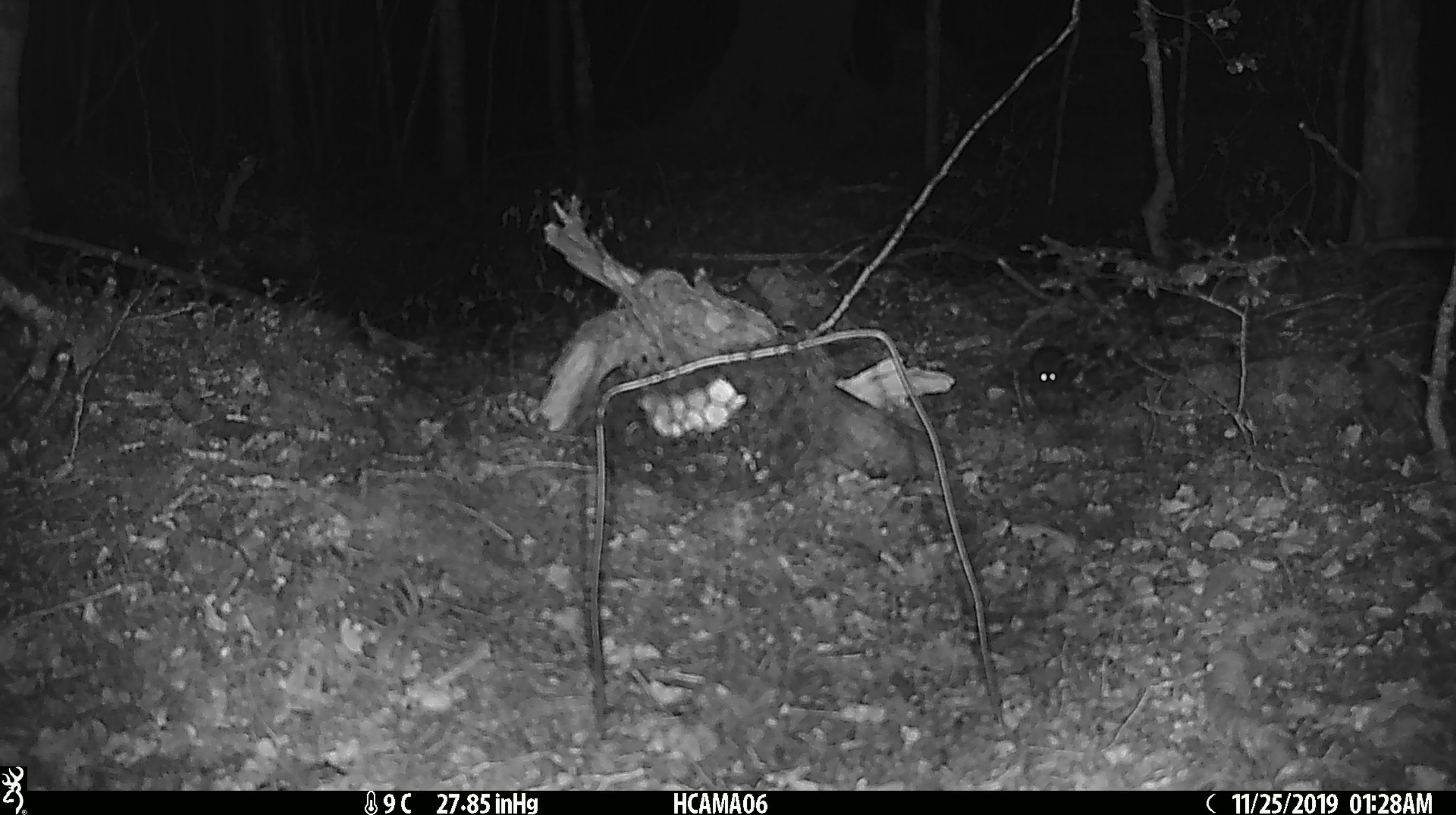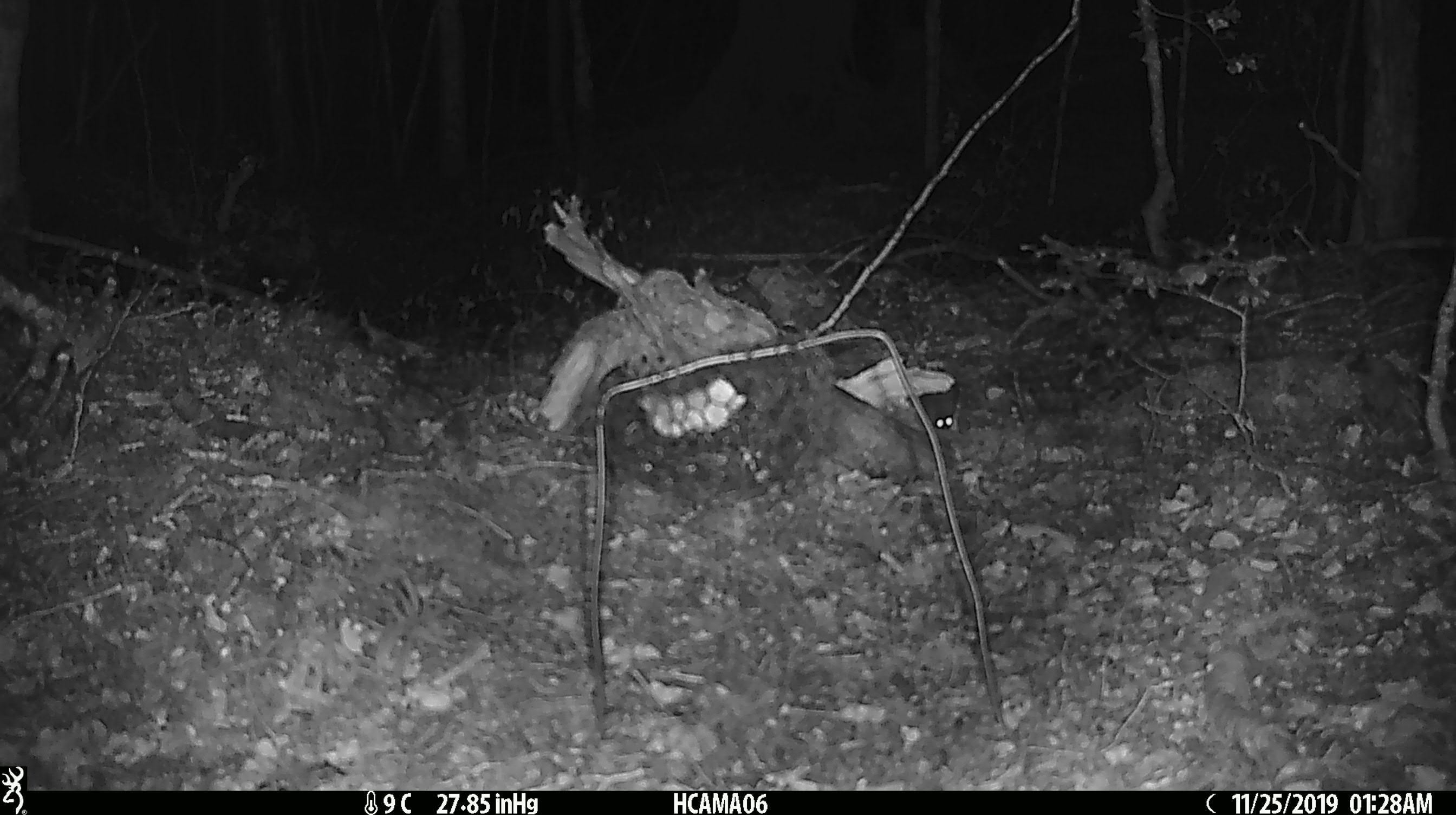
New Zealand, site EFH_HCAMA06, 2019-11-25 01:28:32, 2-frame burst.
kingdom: Animalia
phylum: Chordata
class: Mammalia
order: Rodentia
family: Muridae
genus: Mus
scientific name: Mus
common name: mouse